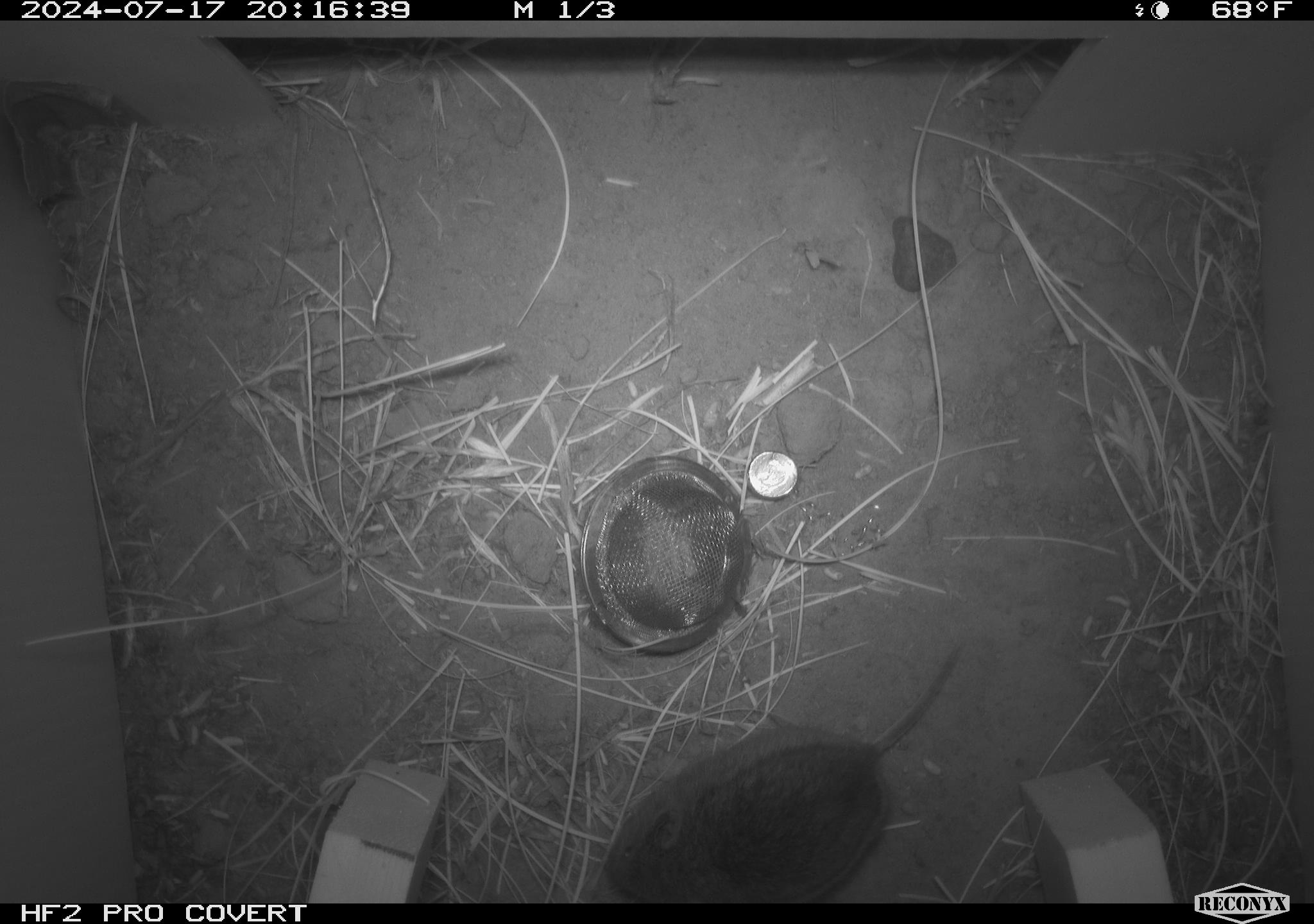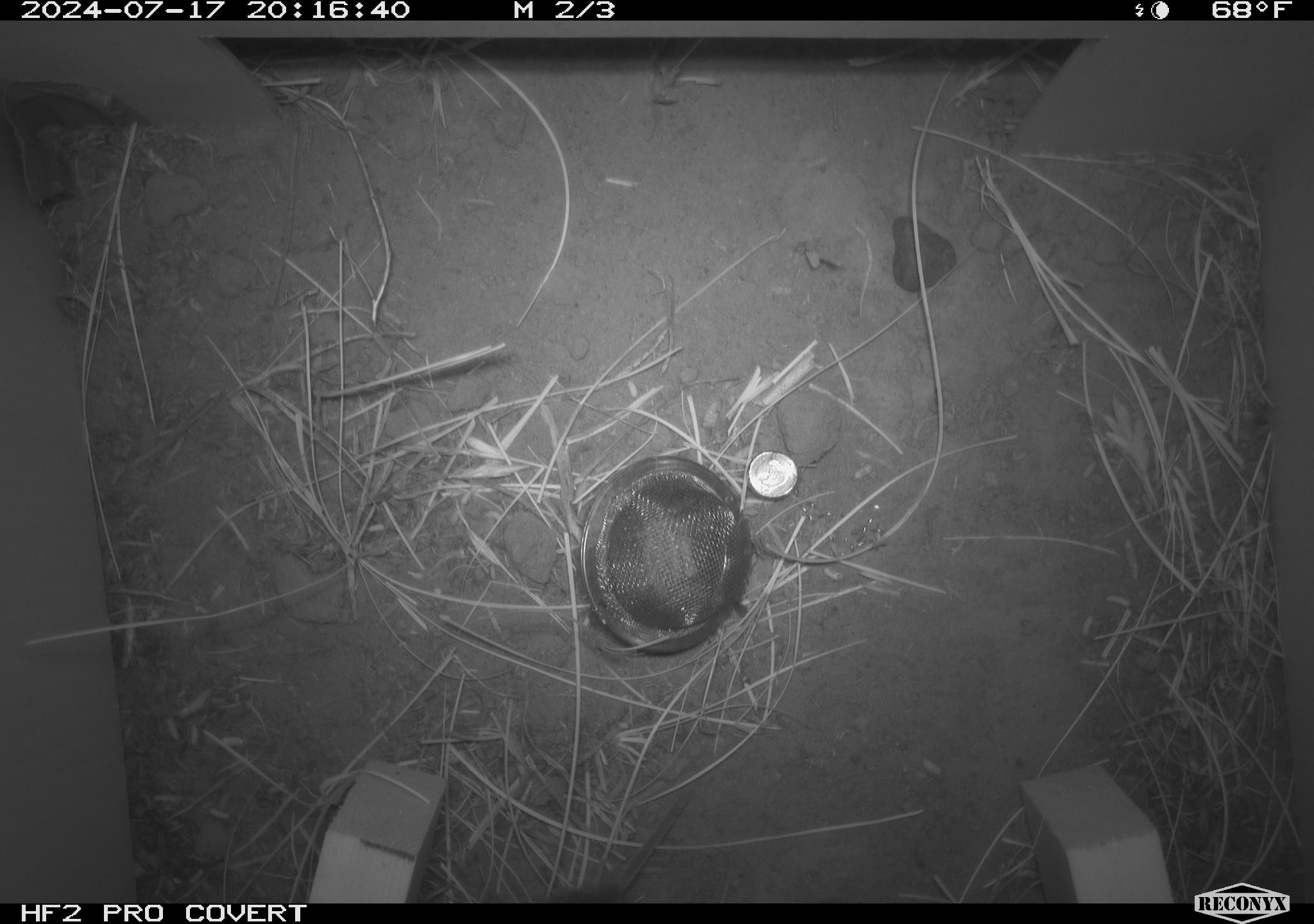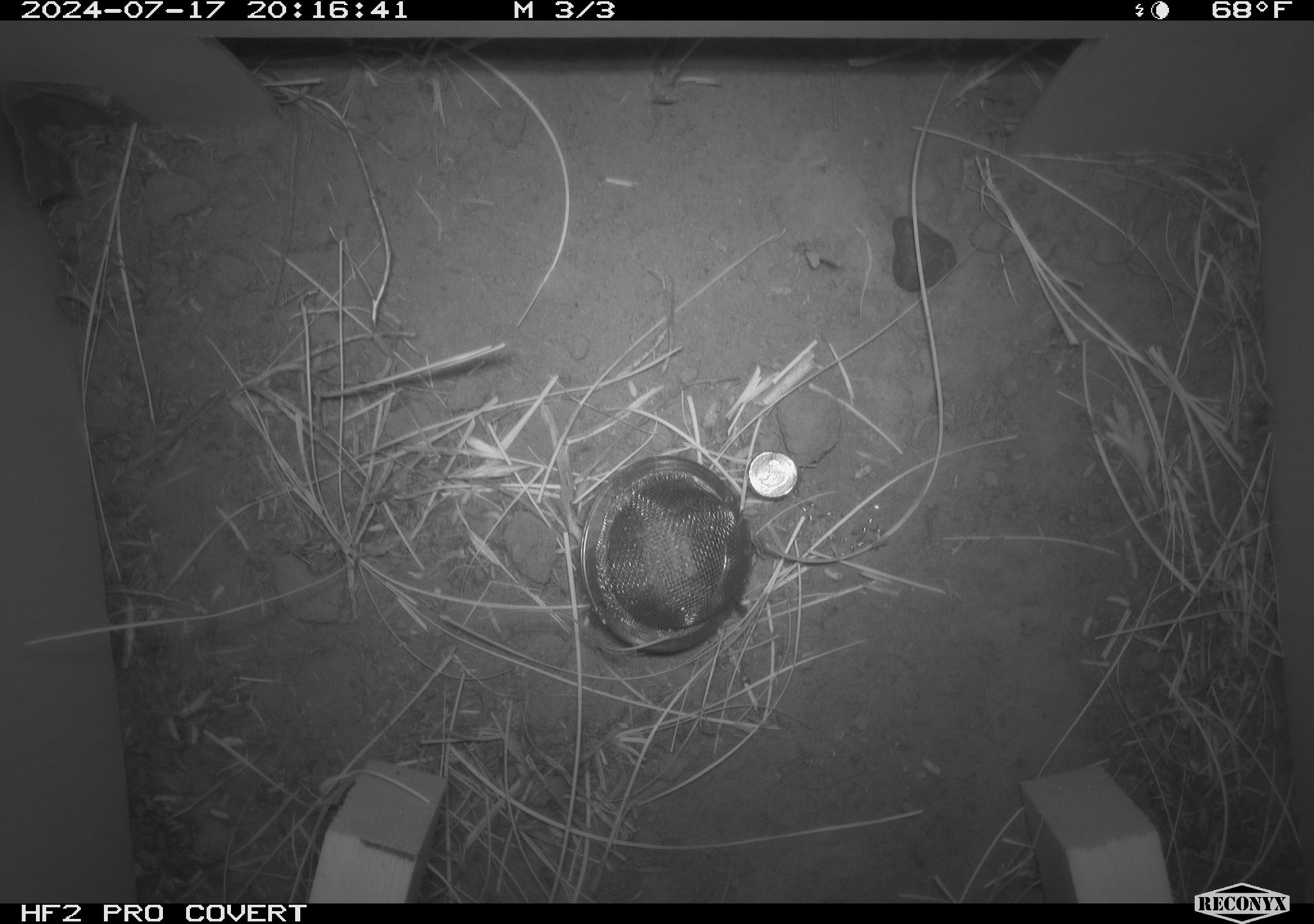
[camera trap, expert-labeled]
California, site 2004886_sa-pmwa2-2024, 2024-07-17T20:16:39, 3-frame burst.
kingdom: Animalia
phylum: Chordata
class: Mammalia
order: Rodentia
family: Cricetidae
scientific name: Arvicolinae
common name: voles, lemmings, and muskrats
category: arvicolinae subfamily